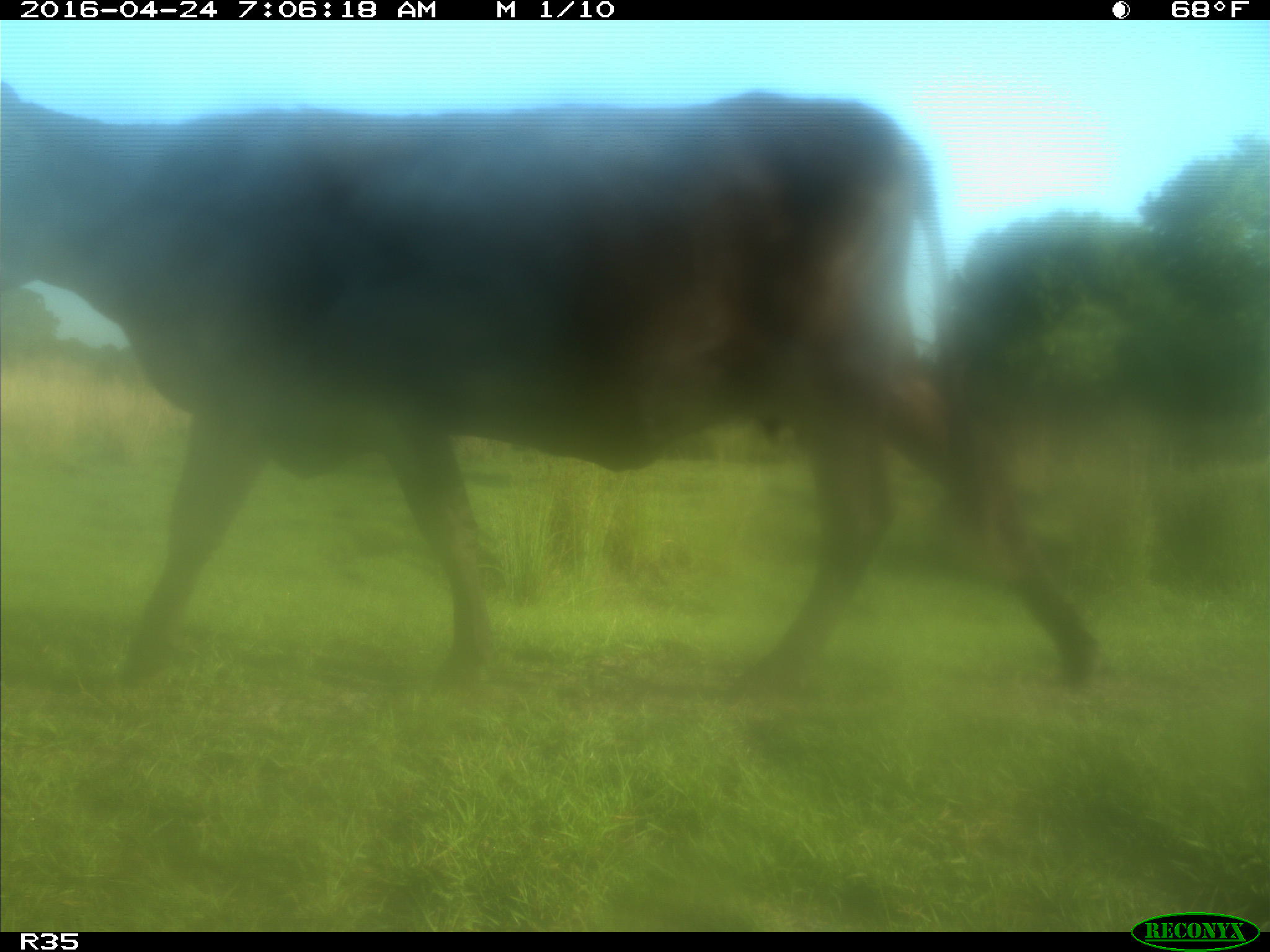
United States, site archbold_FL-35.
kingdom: Animalia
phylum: Chordata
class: Mammalia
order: Artiodactyla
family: Bovidae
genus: Bos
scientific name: Bos taurus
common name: domestic cow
Bos taurus (domestic cow).